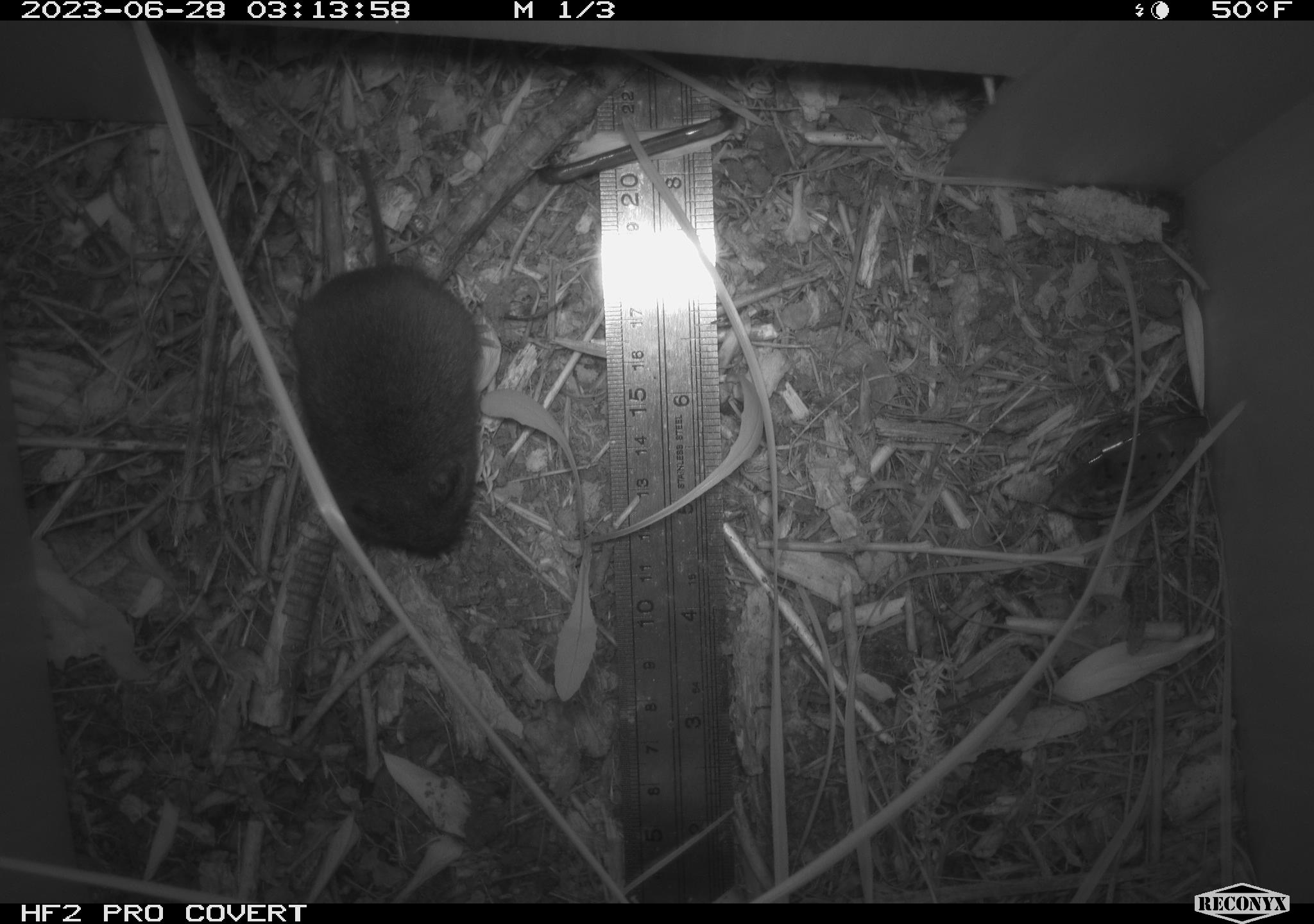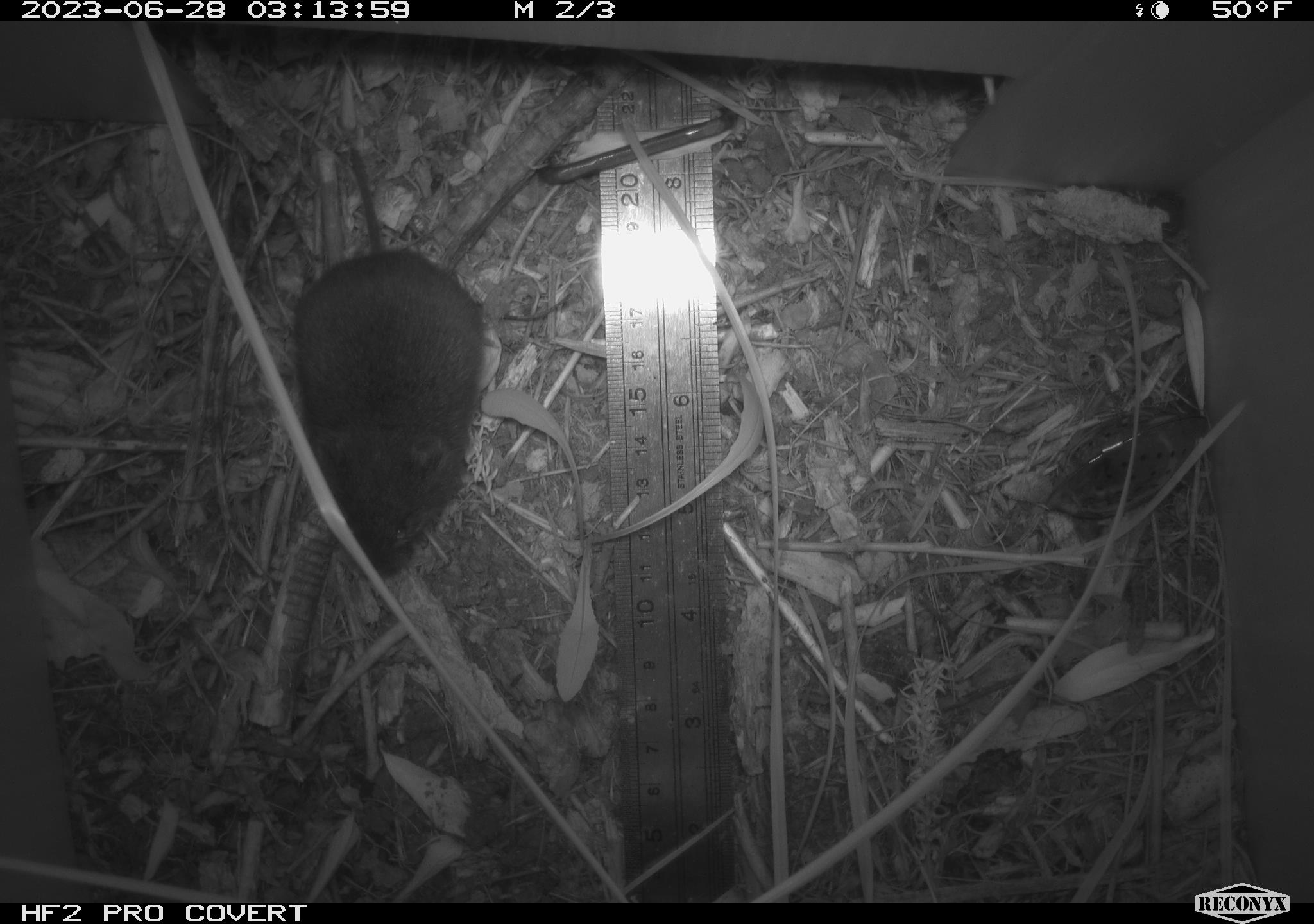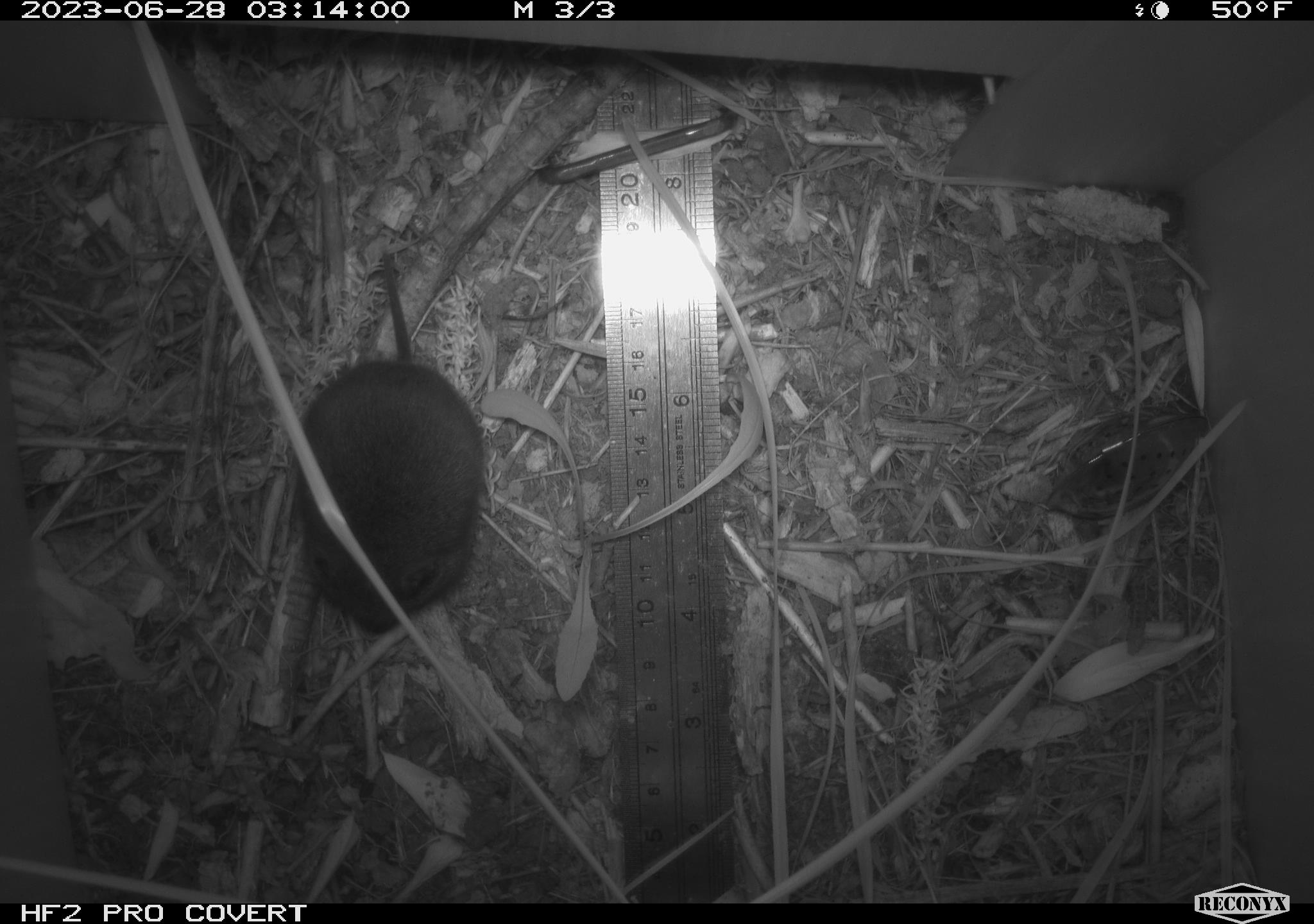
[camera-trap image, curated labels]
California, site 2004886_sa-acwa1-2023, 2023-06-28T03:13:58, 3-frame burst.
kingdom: Animalia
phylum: Chordata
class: Mammalia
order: Rodentia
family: Cricetidae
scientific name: Arvicolinae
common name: voles, lemmings, and muskrats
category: arvicolinae subfamily